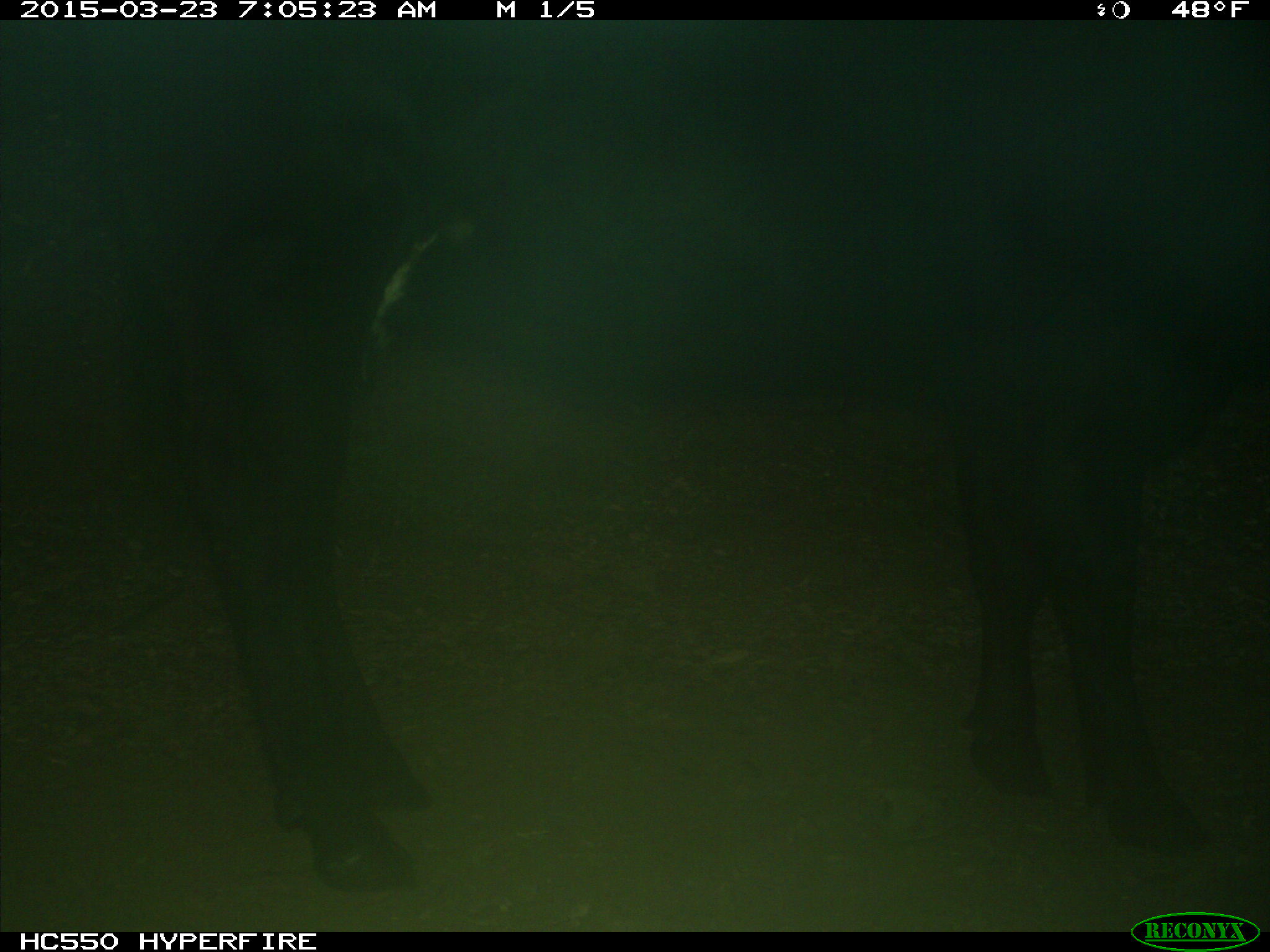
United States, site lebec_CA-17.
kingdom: Animalia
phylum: Chordata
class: Mammalia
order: Artiodactyla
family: Bovidae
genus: Bos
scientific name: Bos taurus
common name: domestic cow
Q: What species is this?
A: Bos taurus (domestic cow).